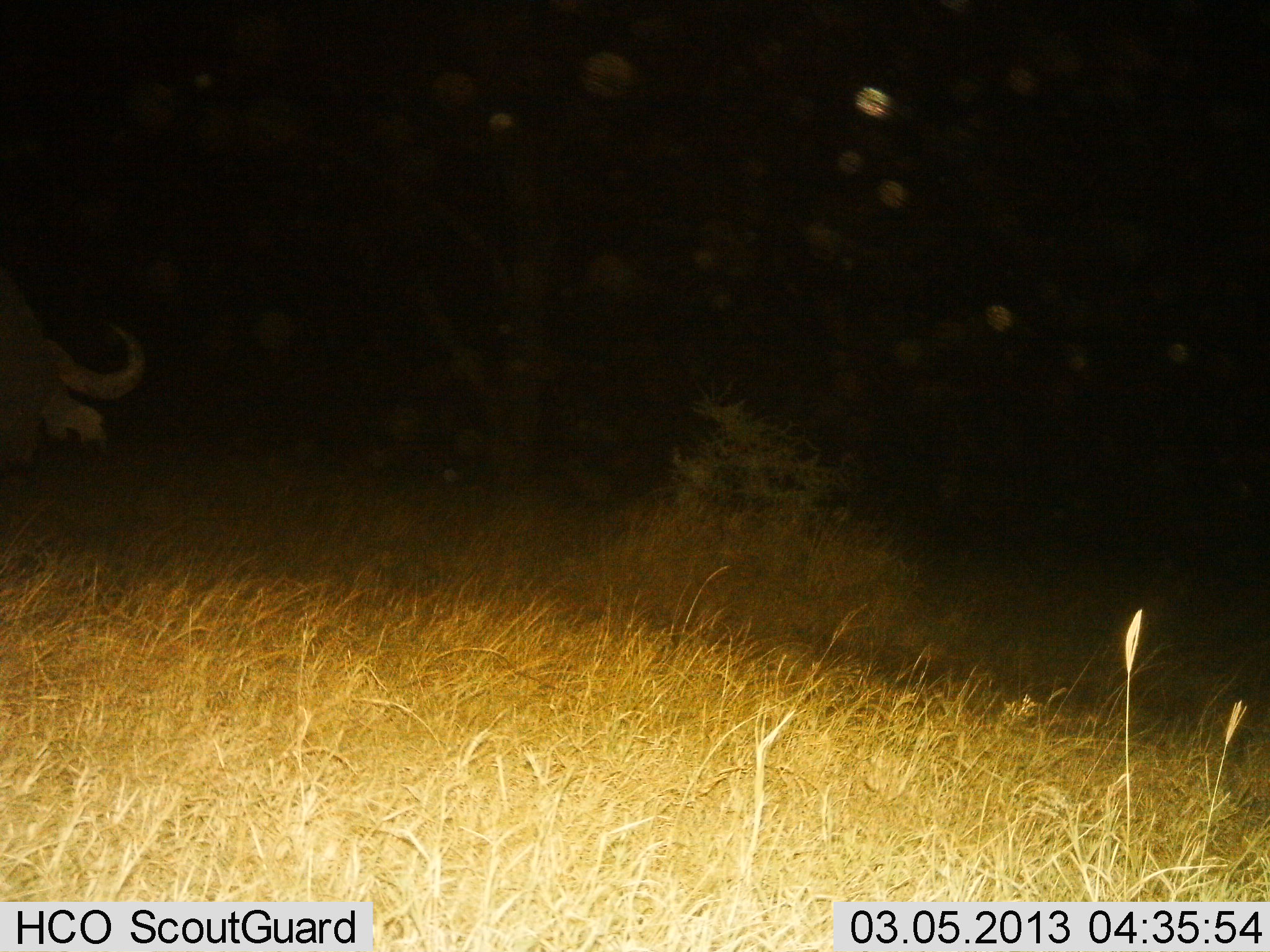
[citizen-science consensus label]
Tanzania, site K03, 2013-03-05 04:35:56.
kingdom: Animalia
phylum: Chordata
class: Mammalia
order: Artiodactyla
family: Bovidae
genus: Syncerus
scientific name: Syncerus caffer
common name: cape buffalo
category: buffalo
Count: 1.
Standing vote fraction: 68%.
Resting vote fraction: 4%.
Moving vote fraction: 16%.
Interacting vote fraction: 0%.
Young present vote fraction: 0%.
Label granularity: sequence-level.